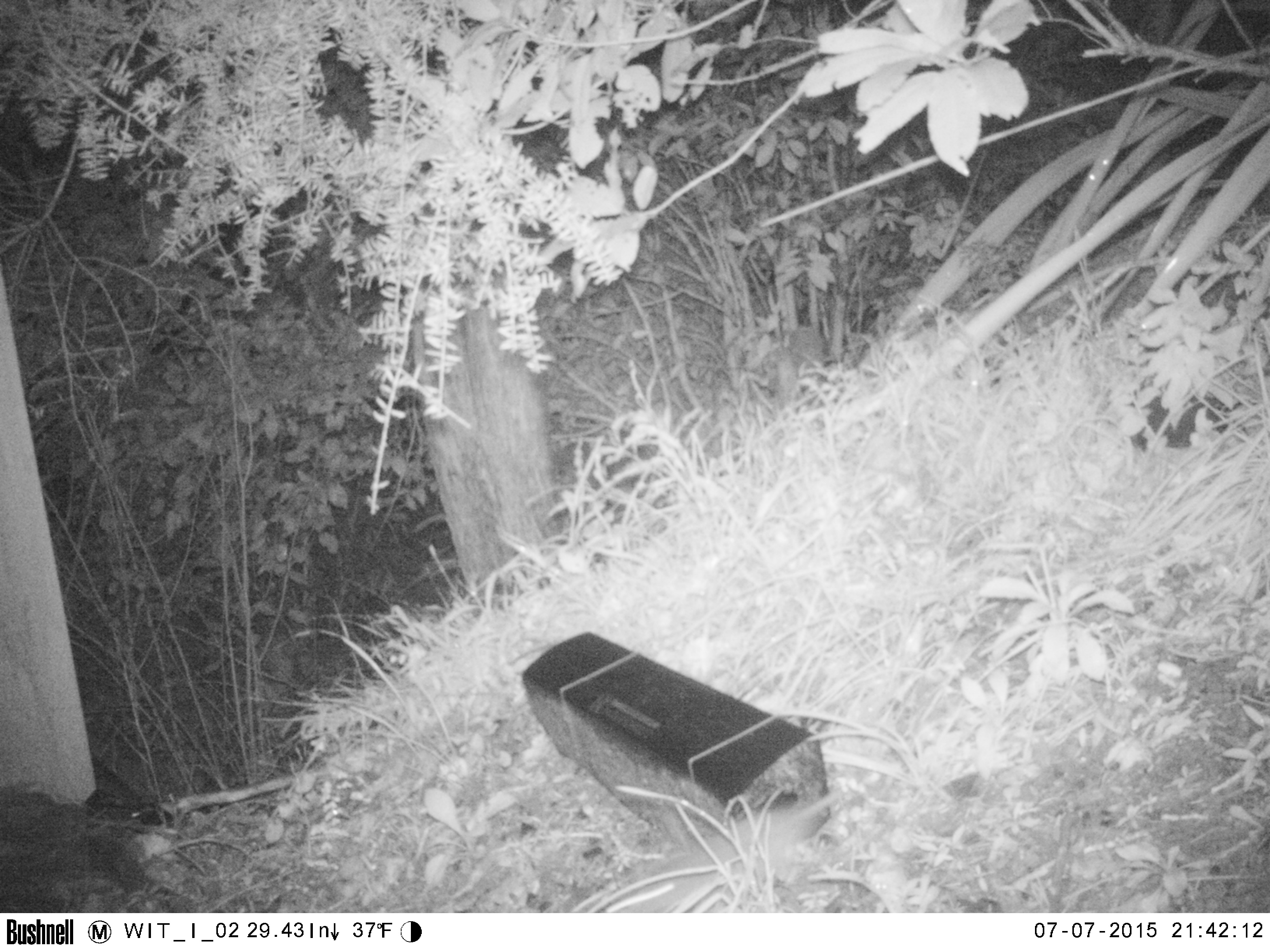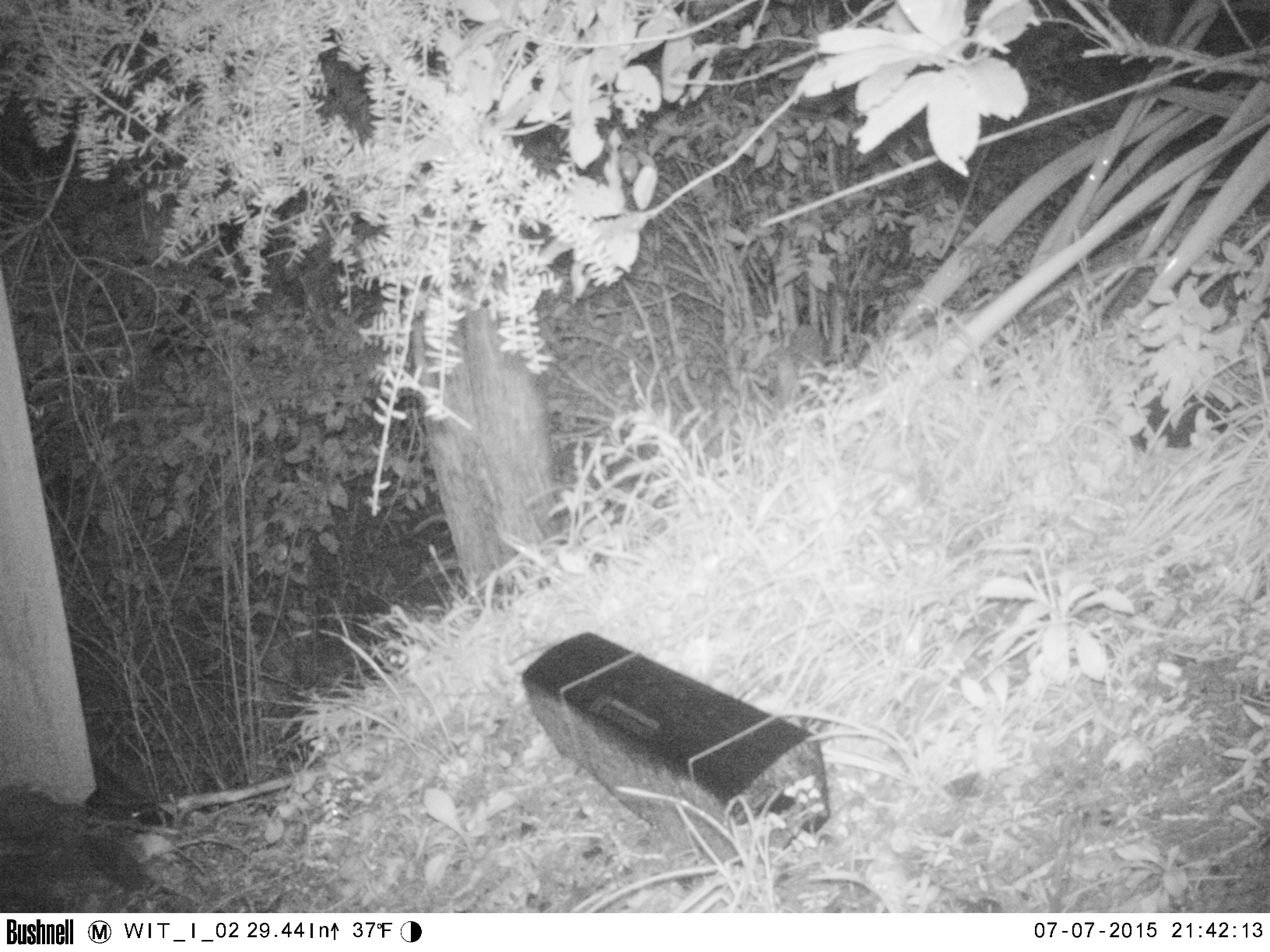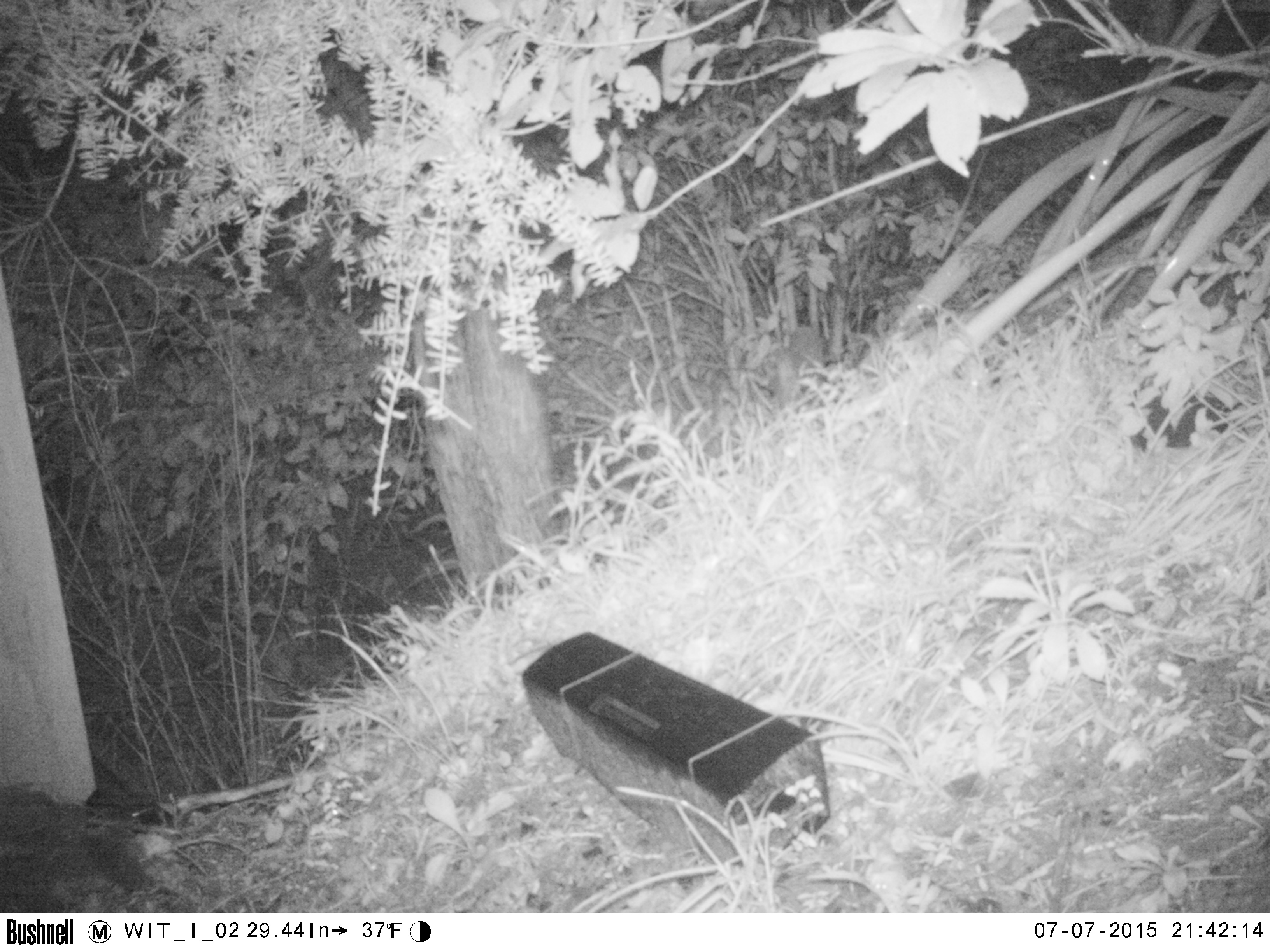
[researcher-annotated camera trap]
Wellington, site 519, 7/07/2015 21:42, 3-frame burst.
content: unidentified animal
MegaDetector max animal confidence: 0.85